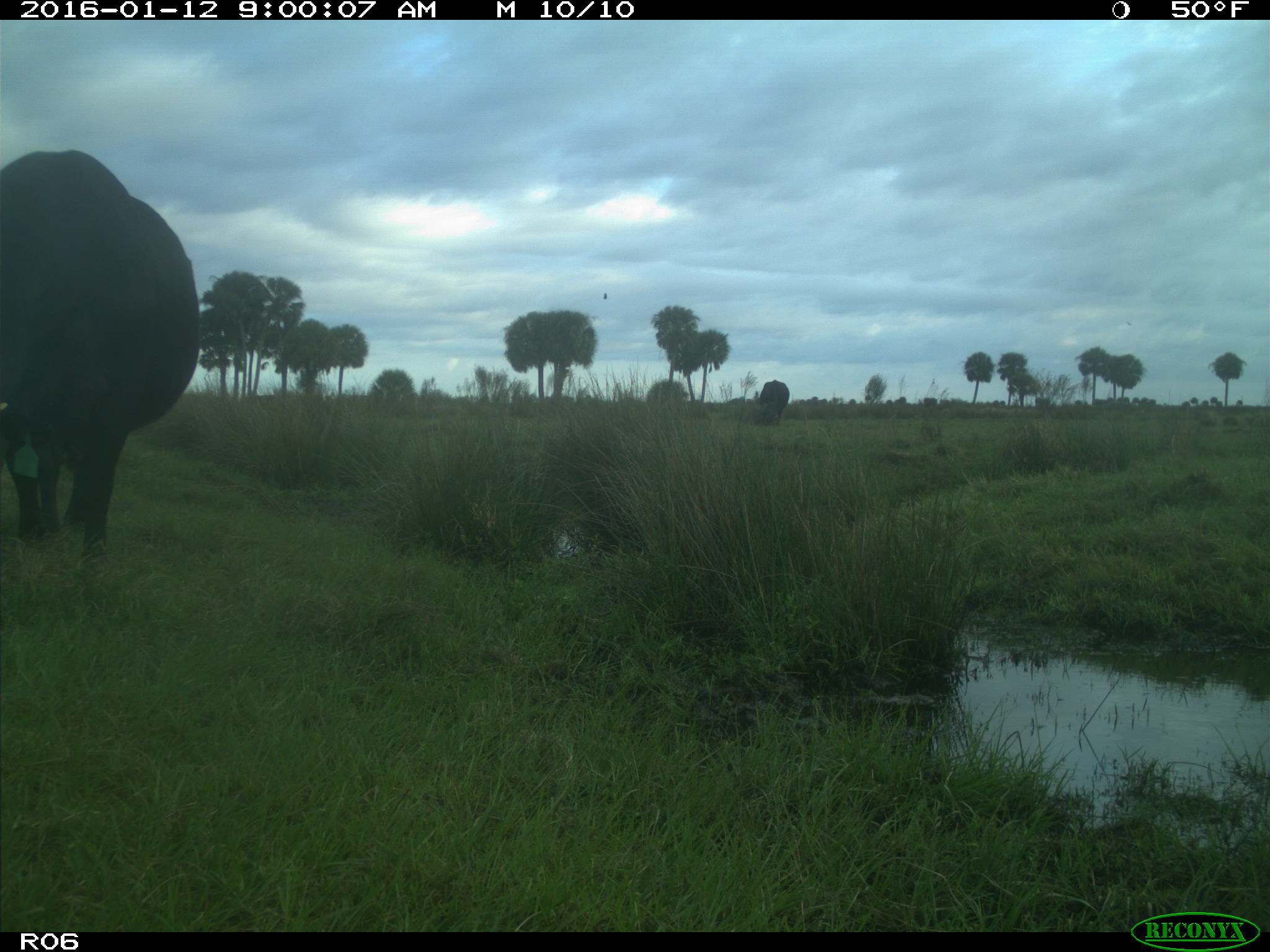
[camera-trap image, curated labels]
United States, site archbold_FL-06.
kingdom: Animalia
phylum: Chordata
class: Mammalia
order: Artiodactyla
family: Bovidae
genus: Bos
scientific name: Bos taurus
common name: domestic cow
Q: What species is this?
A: Bos taurus (domestic cow).